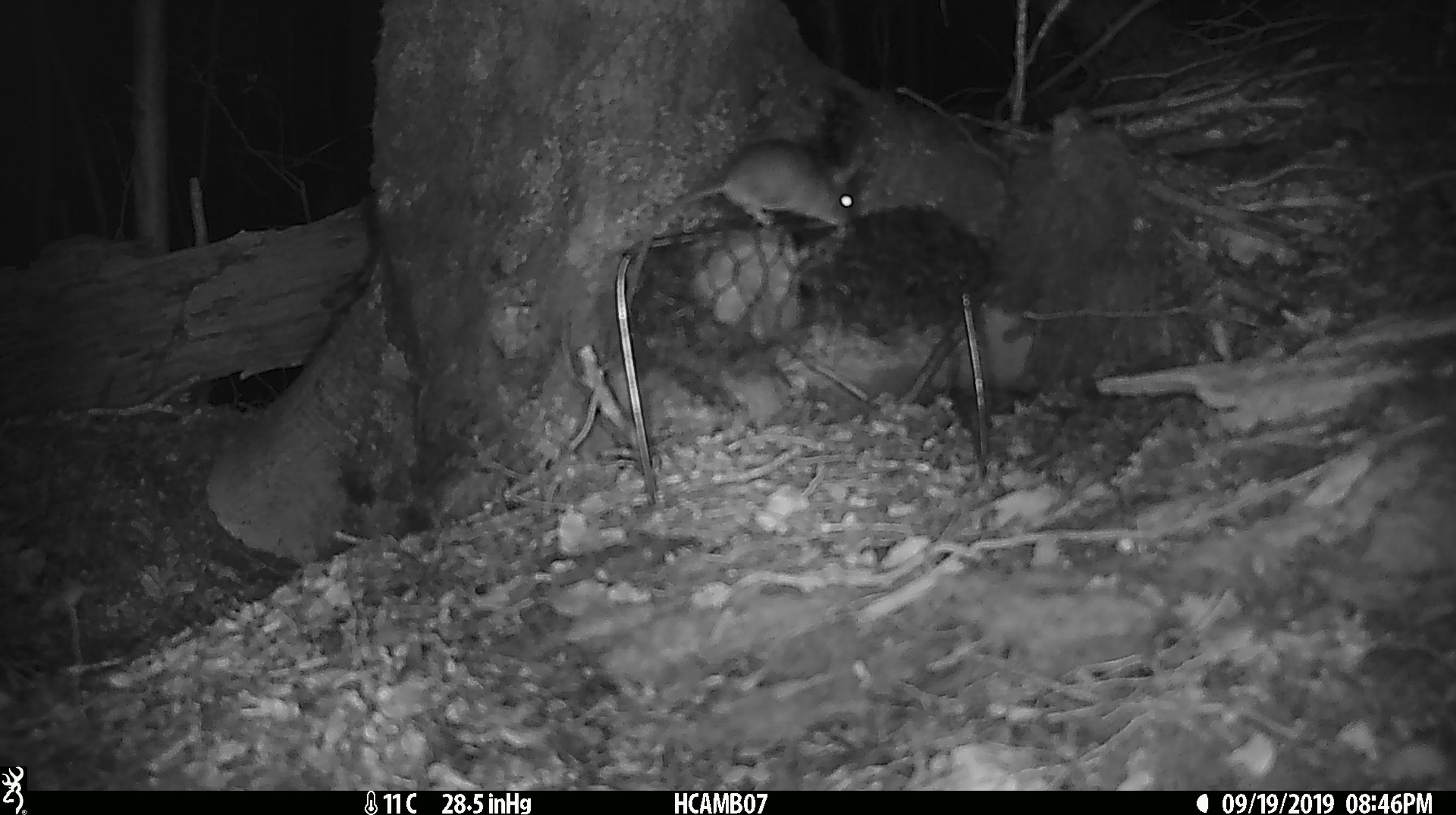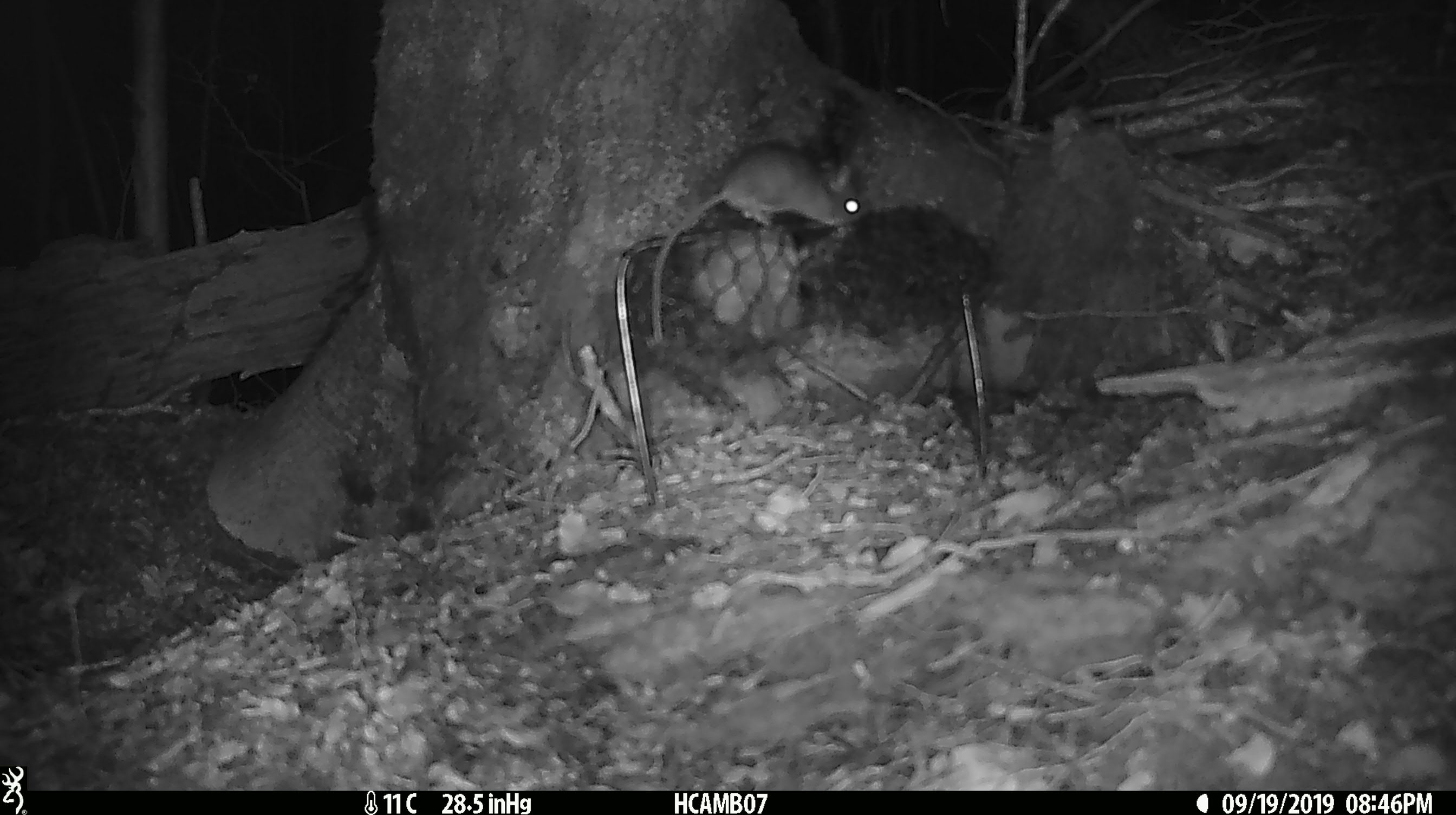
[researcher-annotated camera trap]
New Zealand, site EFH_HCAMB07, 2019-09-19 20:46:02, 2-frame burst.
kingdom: Animalia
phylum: Chordata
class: Mammalia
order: Rodentia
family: Muridae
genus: Mus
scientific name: Mus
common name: mouse